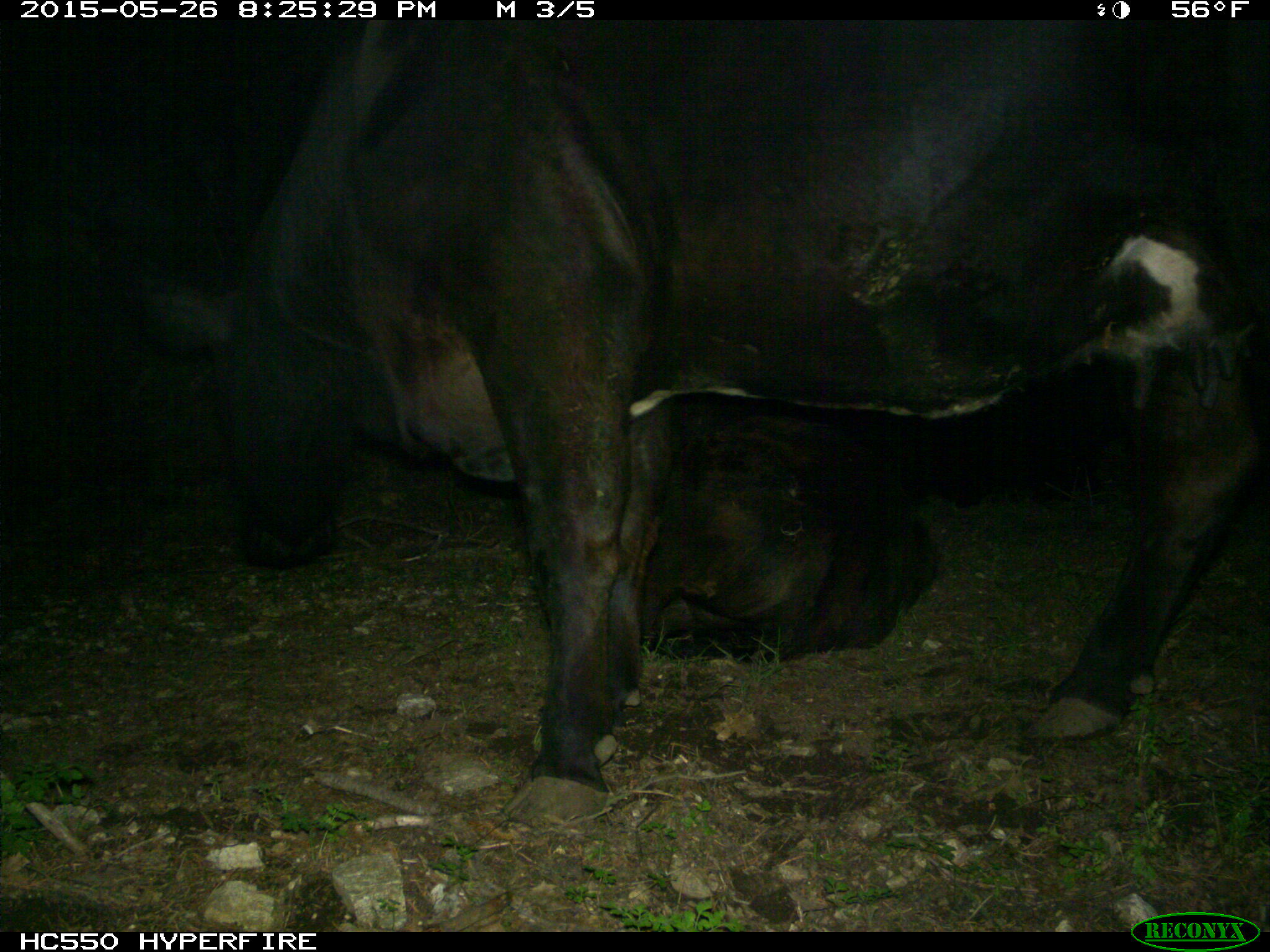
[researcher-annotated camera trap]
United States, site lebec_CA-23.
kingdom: Animalia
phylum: Chordata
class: Mammalia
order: Artiodactyla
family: Bovidae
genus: Bos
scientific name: Bos taurus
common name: domestic cow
Bos taurus (domestic cow).